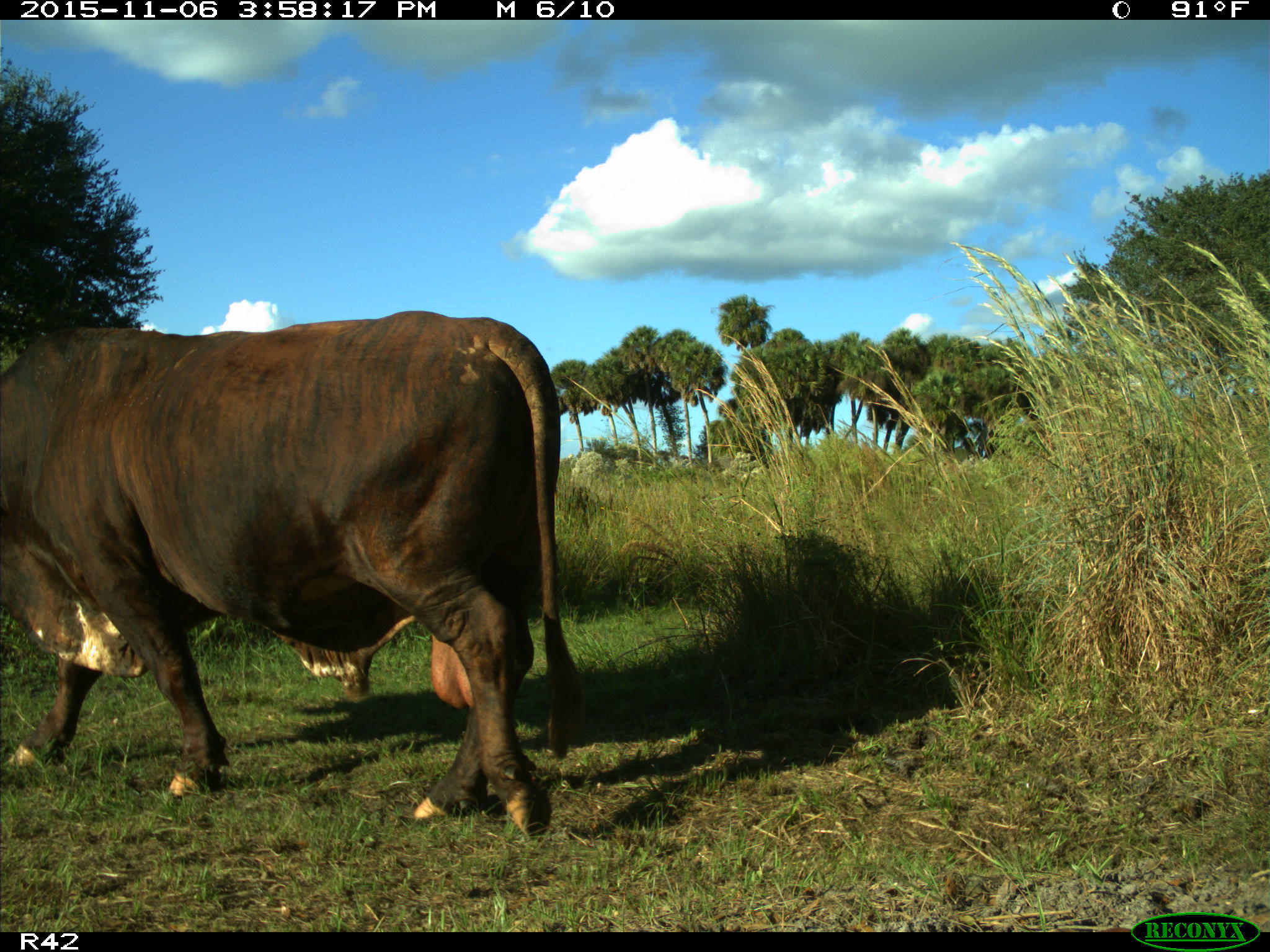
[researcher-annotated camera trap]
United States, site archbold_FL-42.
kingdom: Animalia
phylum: Chordata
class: Mammalia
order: Artiodactyla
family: Bovidae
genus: Bos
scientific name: Bos taurus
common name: domestic cow